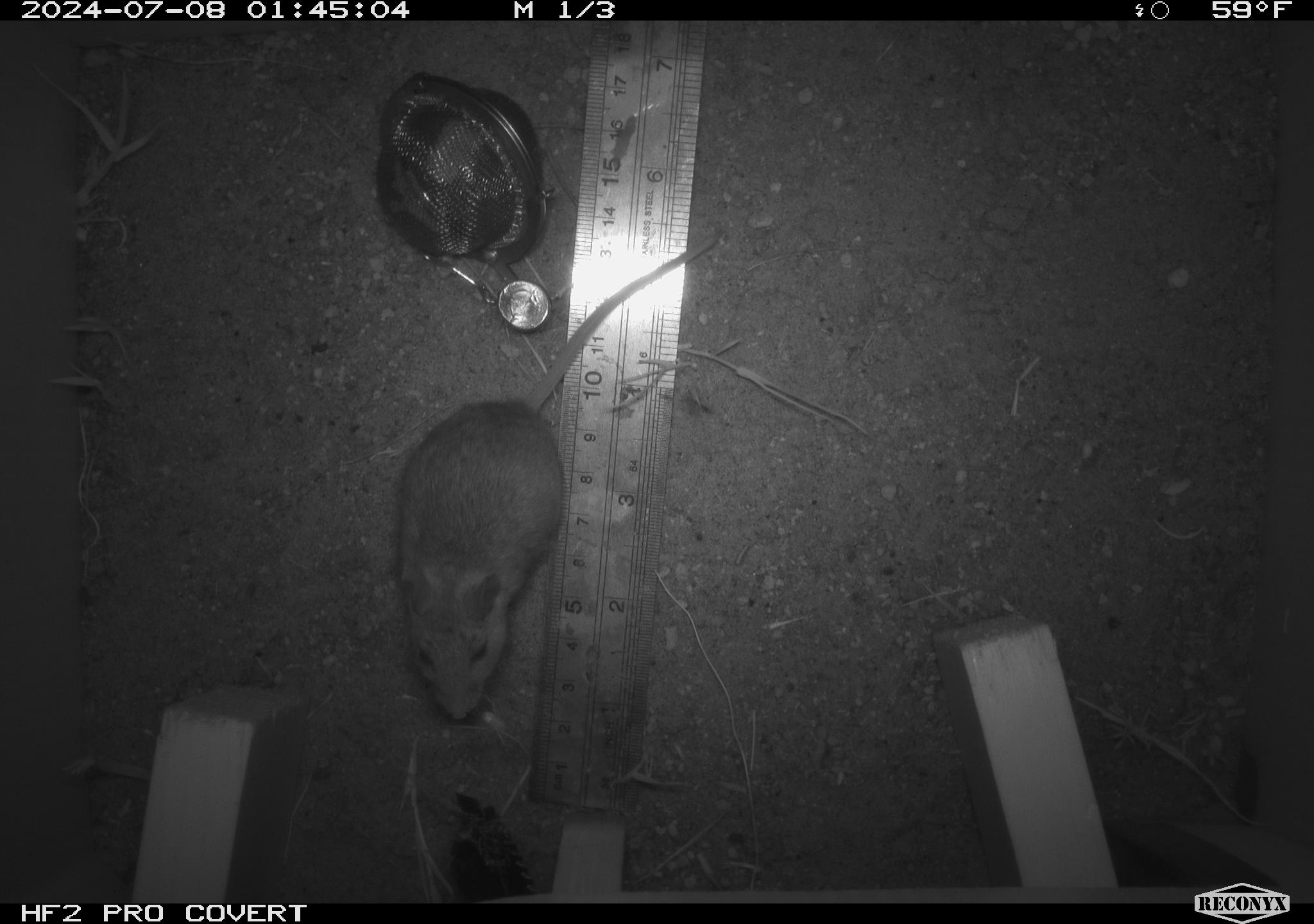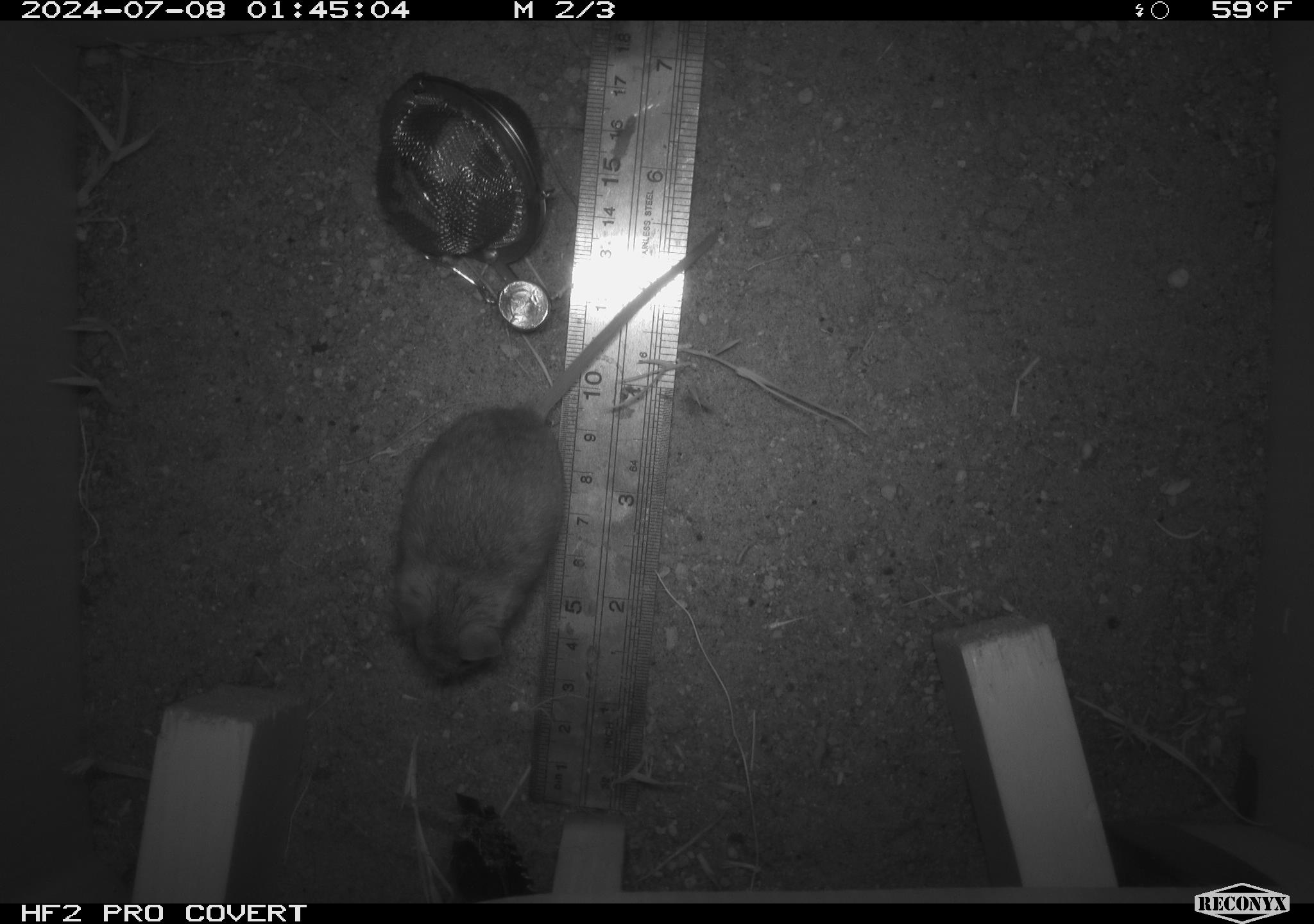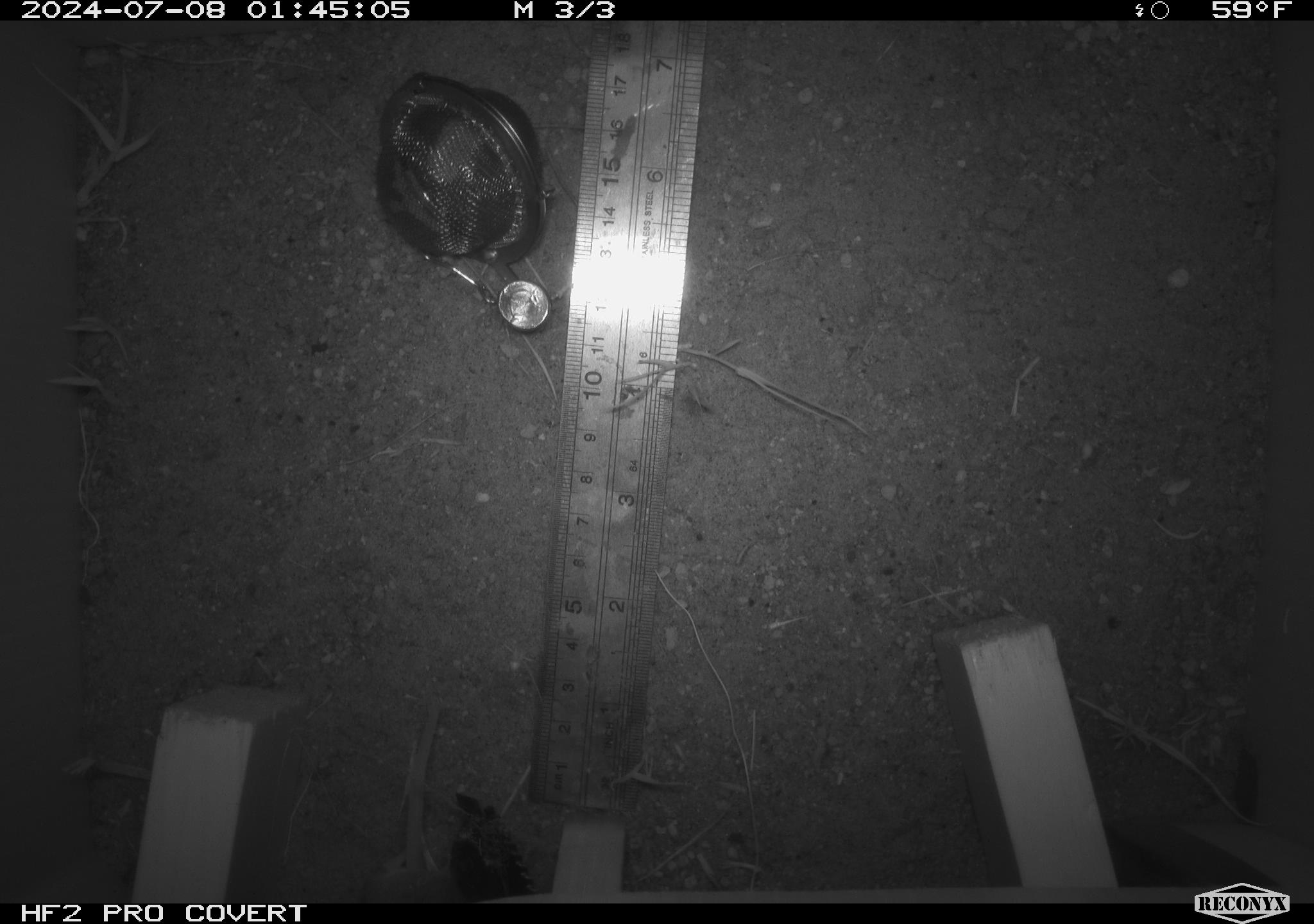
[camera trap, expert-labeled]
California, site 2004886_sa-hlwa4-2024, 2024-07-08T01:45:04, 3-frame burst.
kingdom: Animalia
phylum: Chordata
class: Mammalia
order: Rodentia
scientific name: Rodentia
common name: rodent